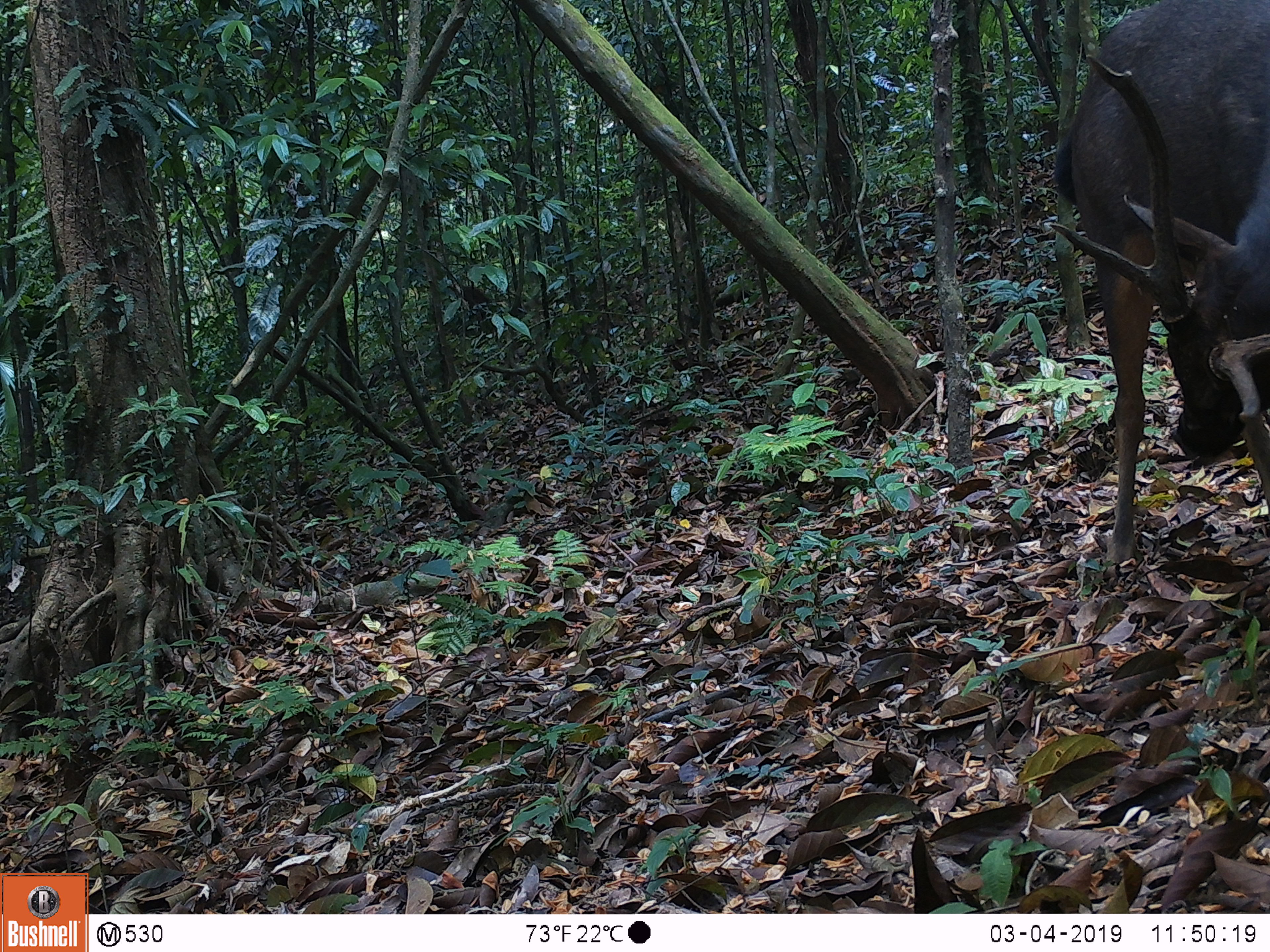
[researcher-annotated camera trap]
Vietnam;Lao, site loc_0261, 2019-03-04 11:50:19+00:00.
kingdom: Animalia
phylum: Chordata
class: Mammalia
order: Artiodactyla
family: Cervidae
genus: Rusa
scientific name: Rusa unicolor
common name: sambar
Sambar (Rusa unicolor). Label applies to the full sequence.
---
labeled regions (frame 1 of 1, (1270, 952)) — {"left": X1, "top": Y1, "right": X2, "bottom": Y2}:
sambar: {"left": 1046, "top": 0, "right": 1270, "bottom": 572}